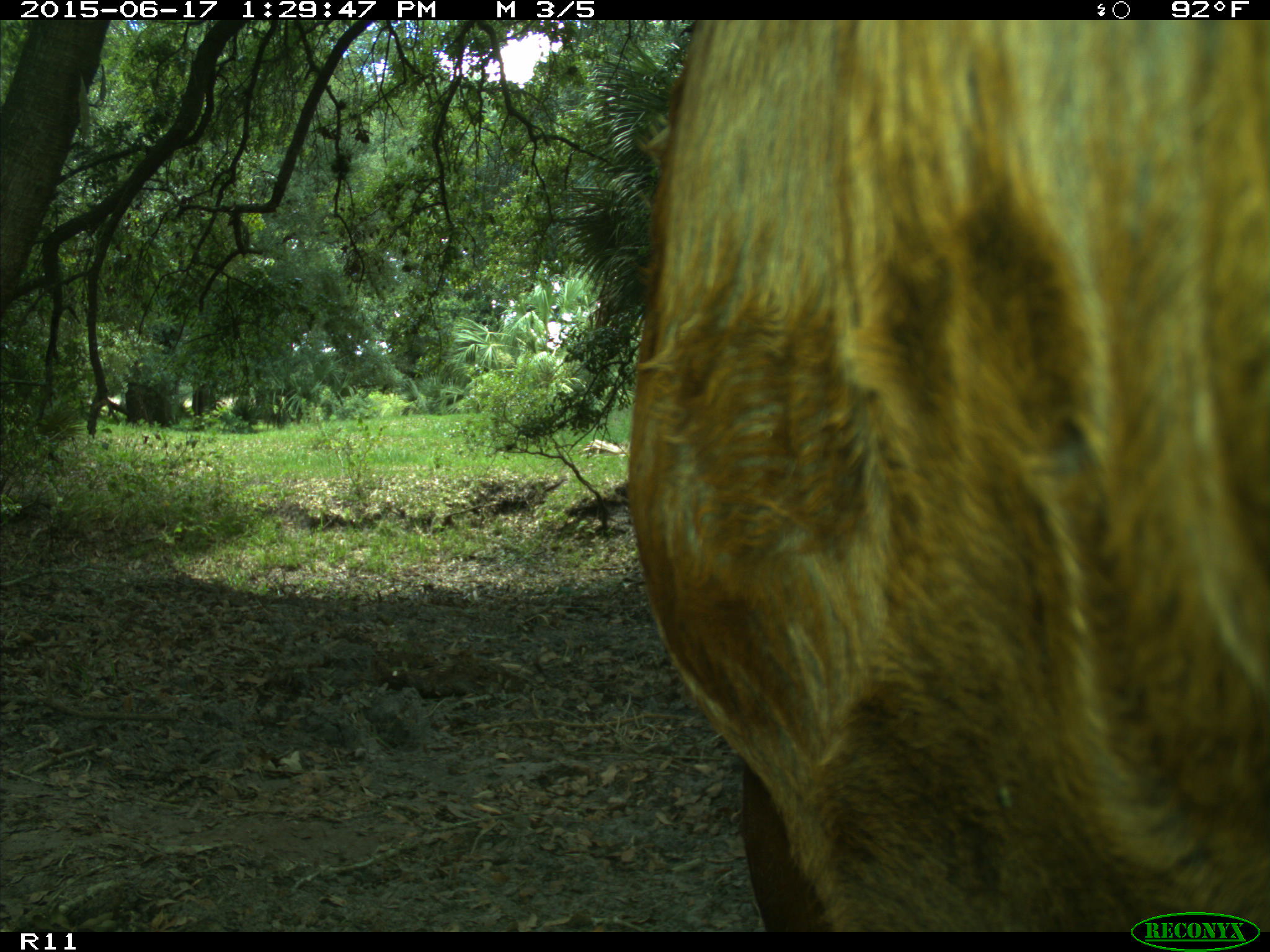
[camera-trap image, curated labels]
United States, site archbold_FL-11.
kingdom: Animalia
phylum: Chordata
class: Mammalia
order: Artiodactyla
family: Bovidae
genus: Bos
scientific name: Bos taurus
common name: domestic cow